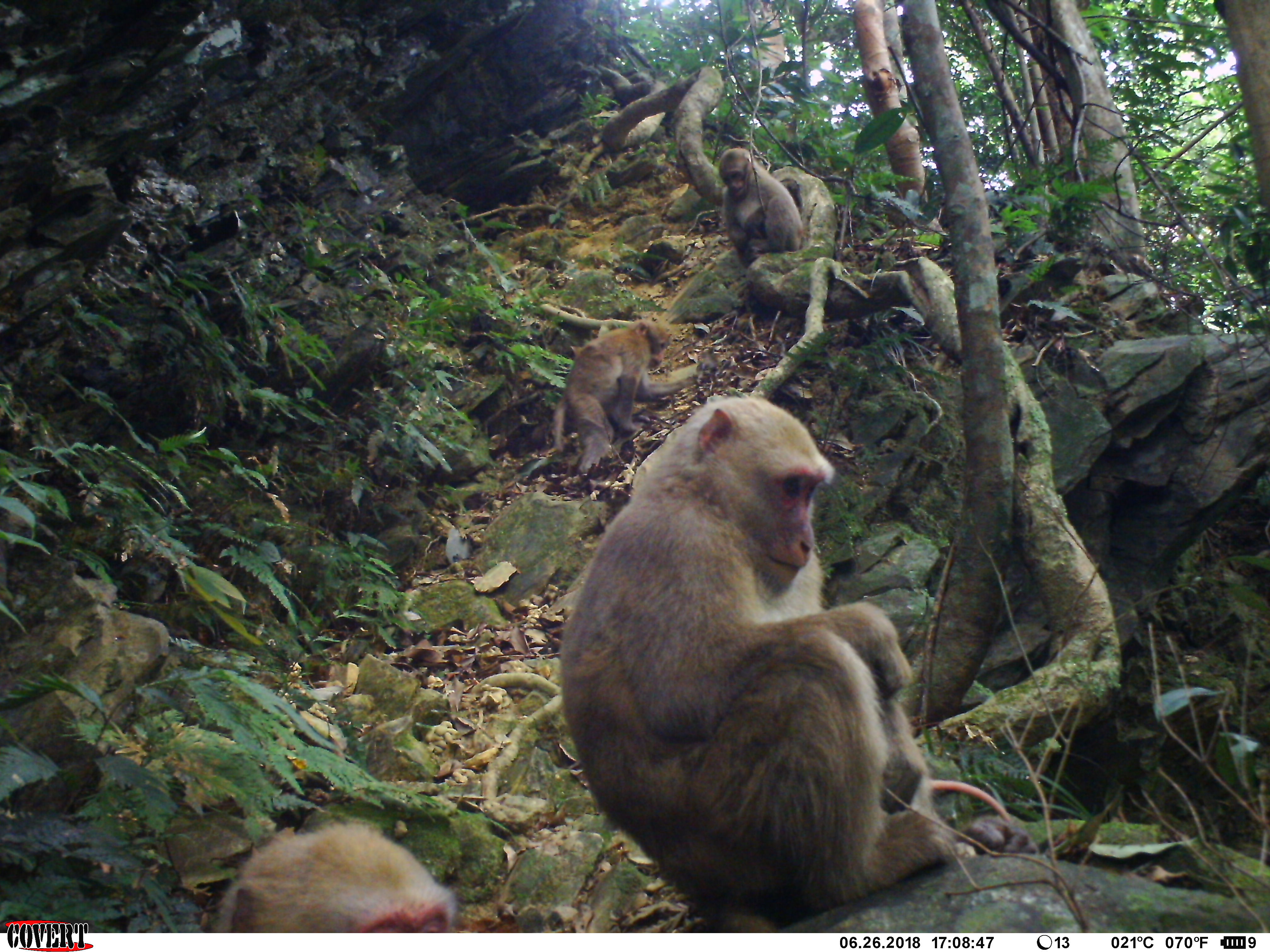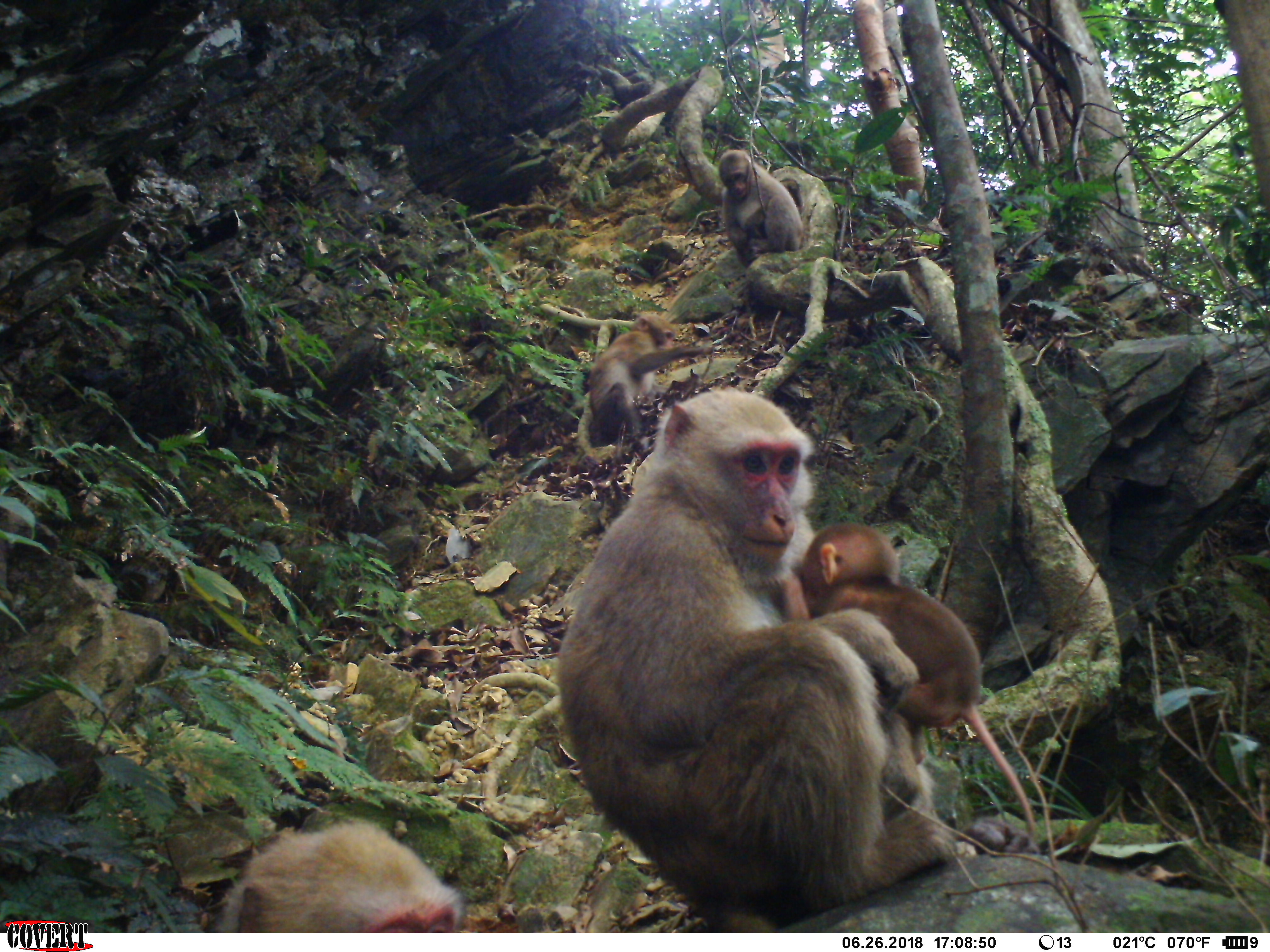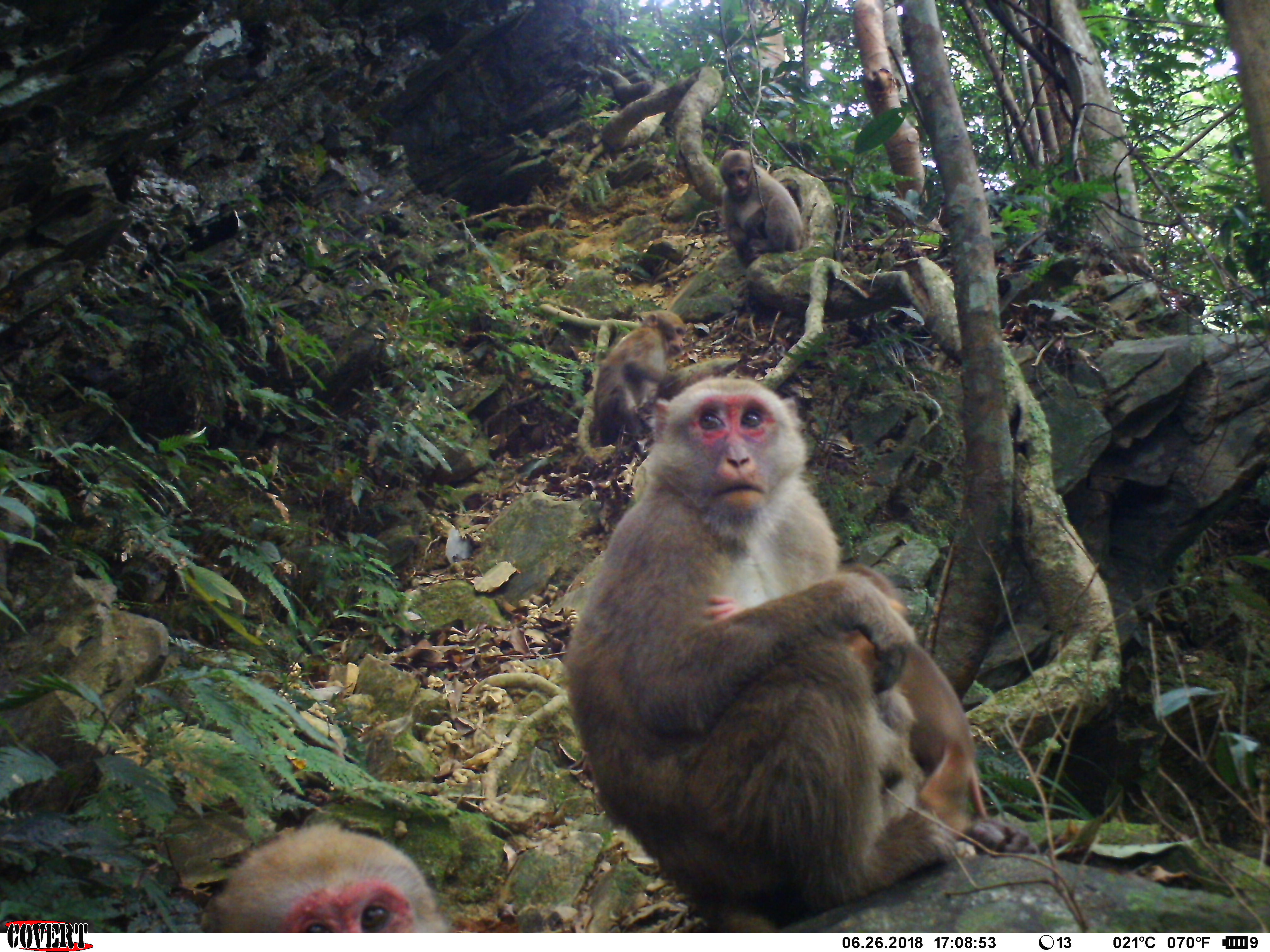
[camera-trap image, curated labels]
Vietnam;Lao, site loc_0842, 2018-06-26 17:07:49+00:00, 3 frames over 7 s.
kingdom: Animalia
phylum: Chordata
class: Mammalia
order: Primates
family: Cercopithecidae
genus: Macaca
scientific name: Macaca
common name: macaques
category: assam or rhesus macaque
Assam or rhesus macaque (macaques) (Macaca). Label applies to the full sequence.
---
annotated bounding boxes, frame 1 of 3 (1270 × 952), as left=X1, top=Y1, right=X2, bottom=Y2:
assam or rhesus macaque: left=551, top=395, right=962, bottom=929; left=206, top=817, right=457, bottom=932; left=549, top=318, right=684, bottom=475; left=717, top=147, right=805, bottom=268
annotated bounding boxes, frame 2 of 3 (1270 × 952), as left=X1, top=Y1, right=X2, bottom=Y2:
assam or rhesus macaque: left=552, top=385, right=975, bottom=934; left=783, top=521, right=1035, bottom=835; left=218, top=819, right=461, bottom=933; left=585, top=313, right=716, bottom=461; left=718, top=149, right=805, bottom=268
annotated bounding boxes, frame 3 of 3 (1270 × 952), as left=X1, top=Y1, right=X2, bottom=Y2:
assam or rhesus macaque: left=552, top=369, right=975, bottom=934; left=696, top=556, right=987, bottom=837; left=209, top=820, right=450, bottom=930; left=585, top=313, right=716, bottom=461; left=718, top=149, right=805, bottom=268